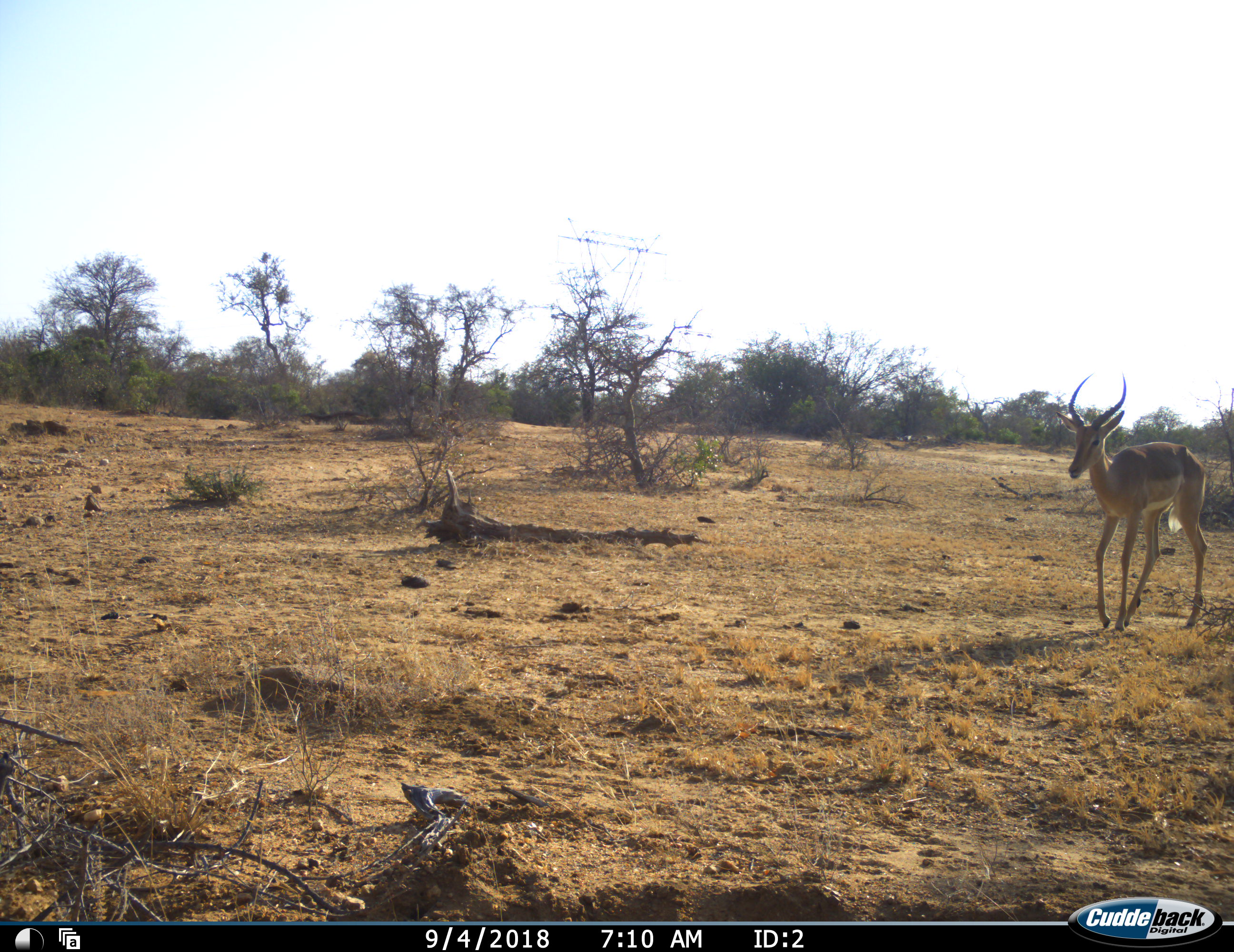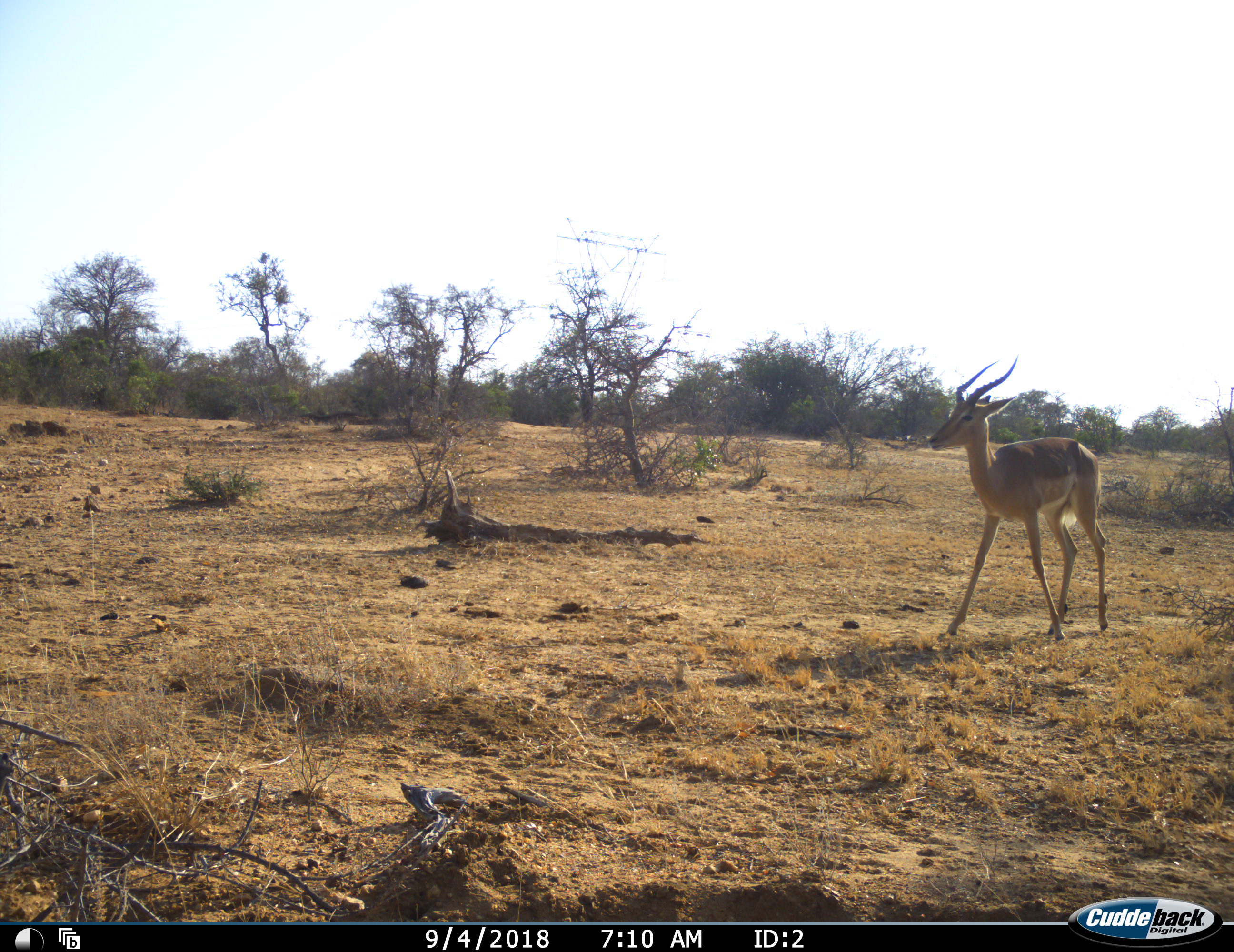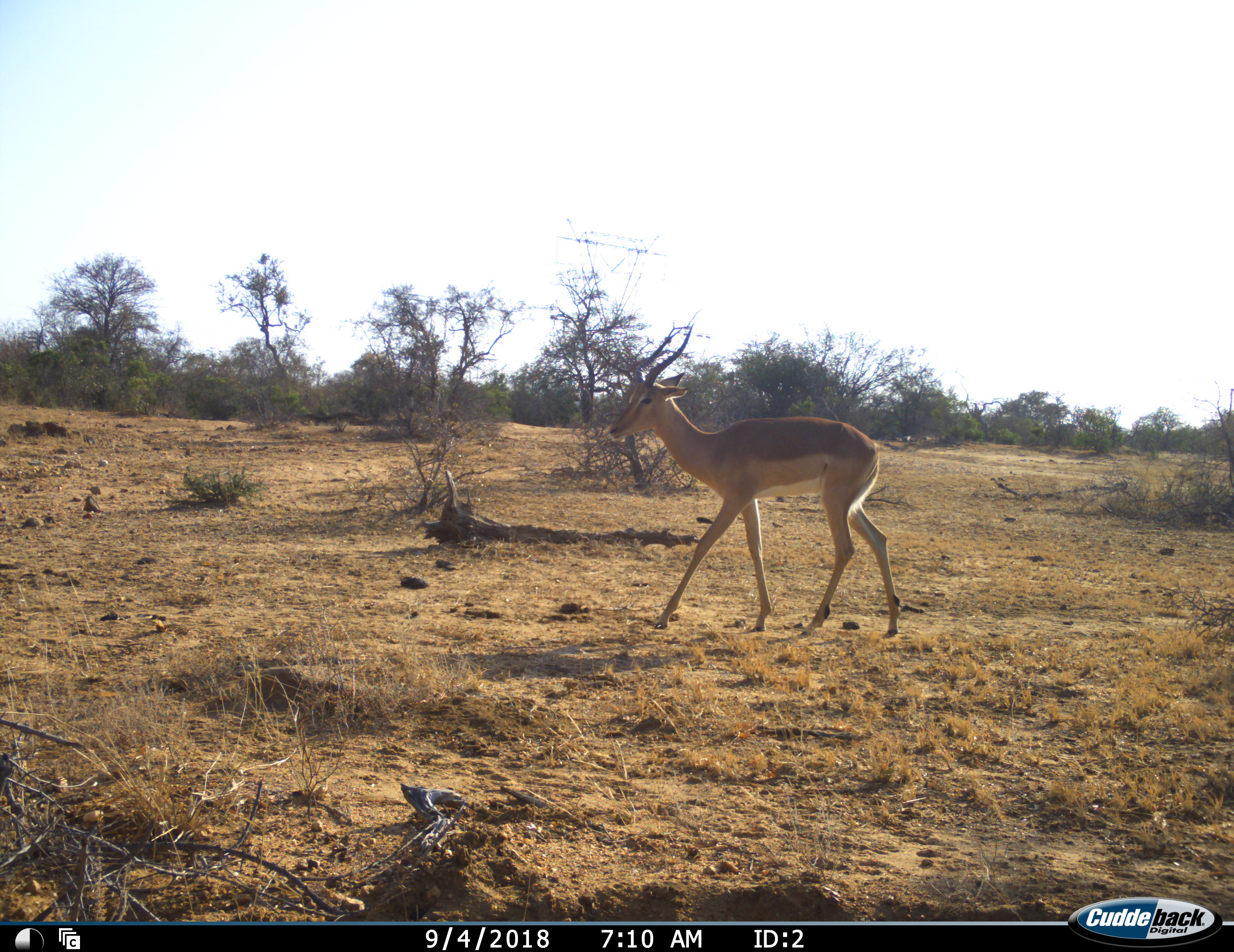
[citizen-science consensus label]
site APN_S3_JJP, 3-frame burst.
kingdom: Animalia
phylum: Chordata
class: Mammalia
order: Artiodactyla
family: Bovidae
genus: Aepyceros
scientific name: Aepyceros melampus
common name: impala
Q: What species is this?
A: Impala (Aepyceros melampus).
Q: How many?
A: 1.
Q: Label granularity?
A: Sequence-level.